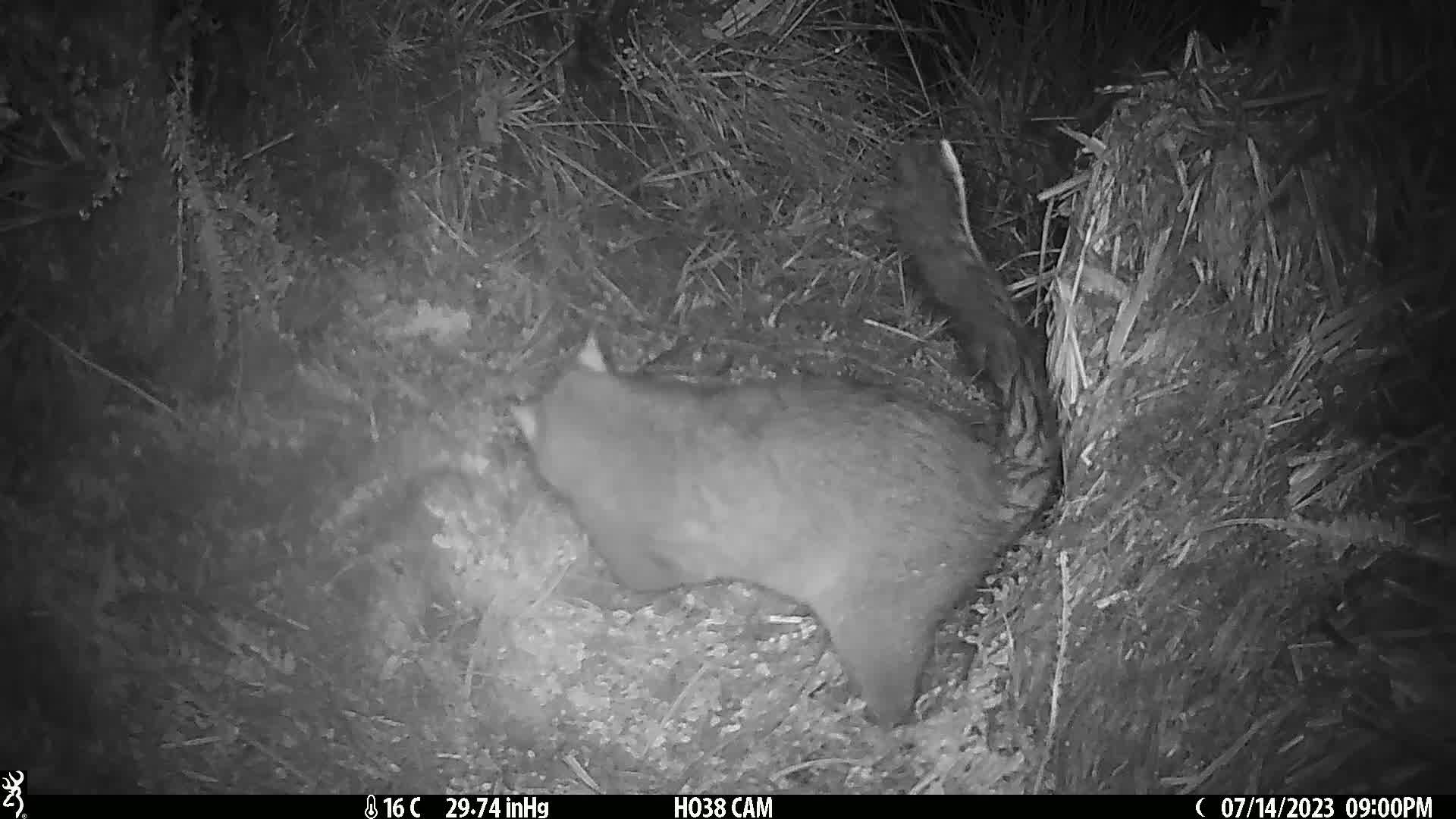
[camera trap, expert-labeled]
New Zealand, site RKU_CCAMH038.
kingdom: Animalia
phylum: Chordata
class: Mammalia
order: Diprotodontia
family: Phalangeridae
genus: Trichosurus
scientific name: Trichosurus vulpecula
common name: common brushtail possum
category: possum